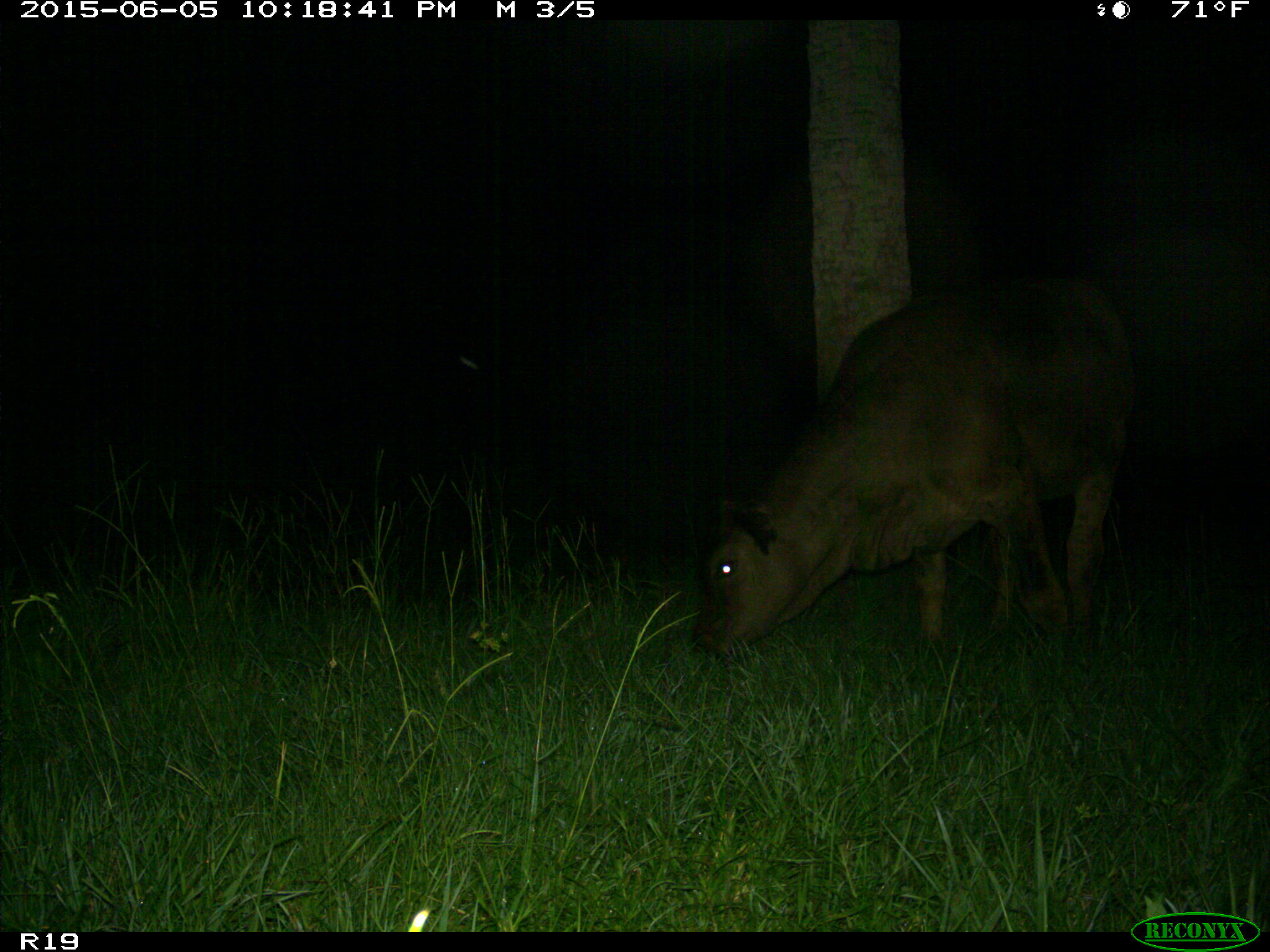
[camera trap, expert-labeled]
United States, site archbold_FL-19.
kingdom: Animalia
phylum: Chordata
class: Mammalia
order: Artiodactyla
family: Bovidae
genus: Bos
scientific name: Bos taurus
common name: domestic cow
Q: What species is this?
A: Bos taurus (domestic cow).